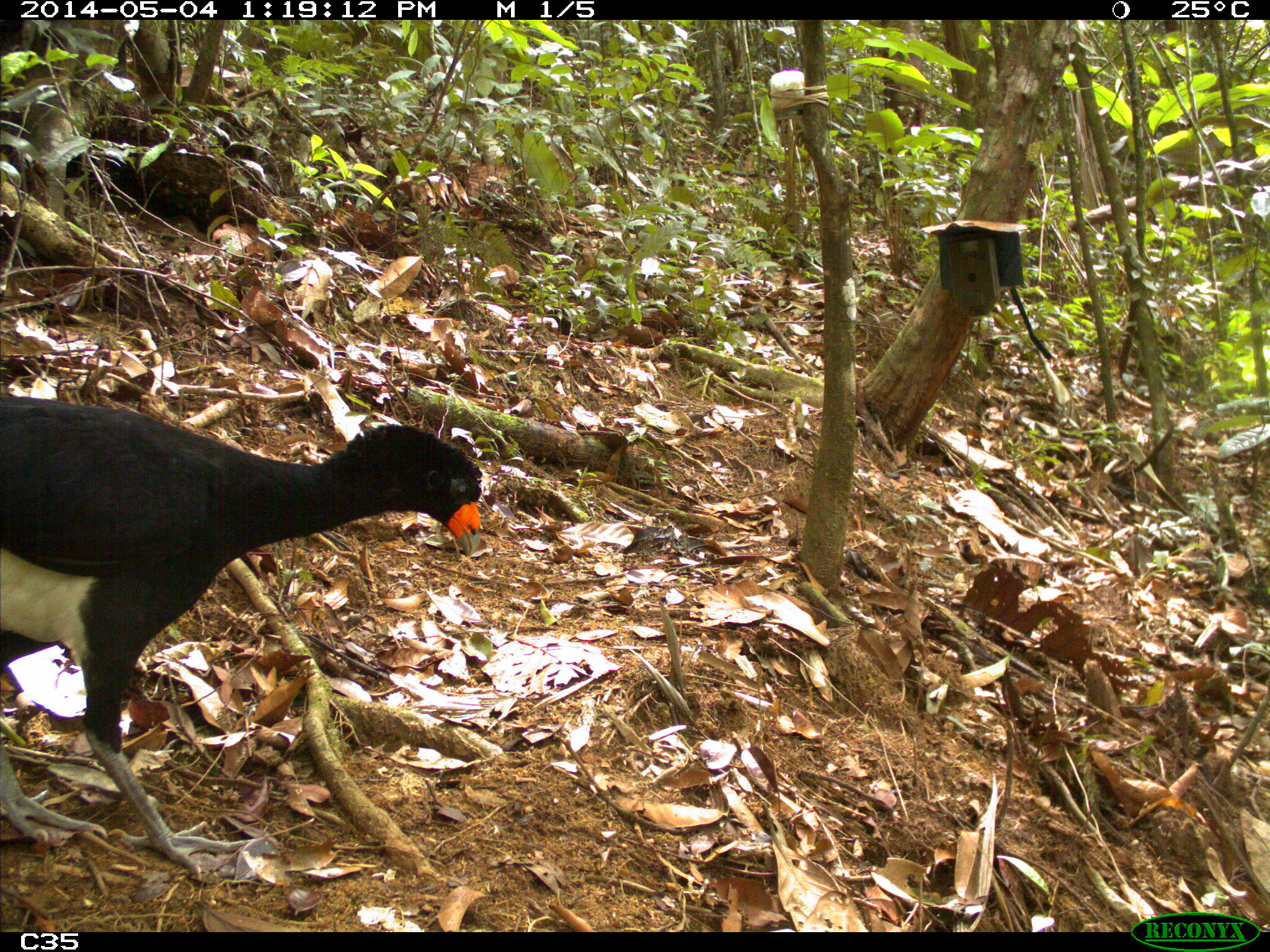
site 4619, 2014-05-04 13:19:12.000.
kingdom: Animalia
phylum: Chordata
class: Aves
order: Galliformes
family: Cracidae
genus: Crax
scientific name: Crax alector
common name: black curassow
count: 2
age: adult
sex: female